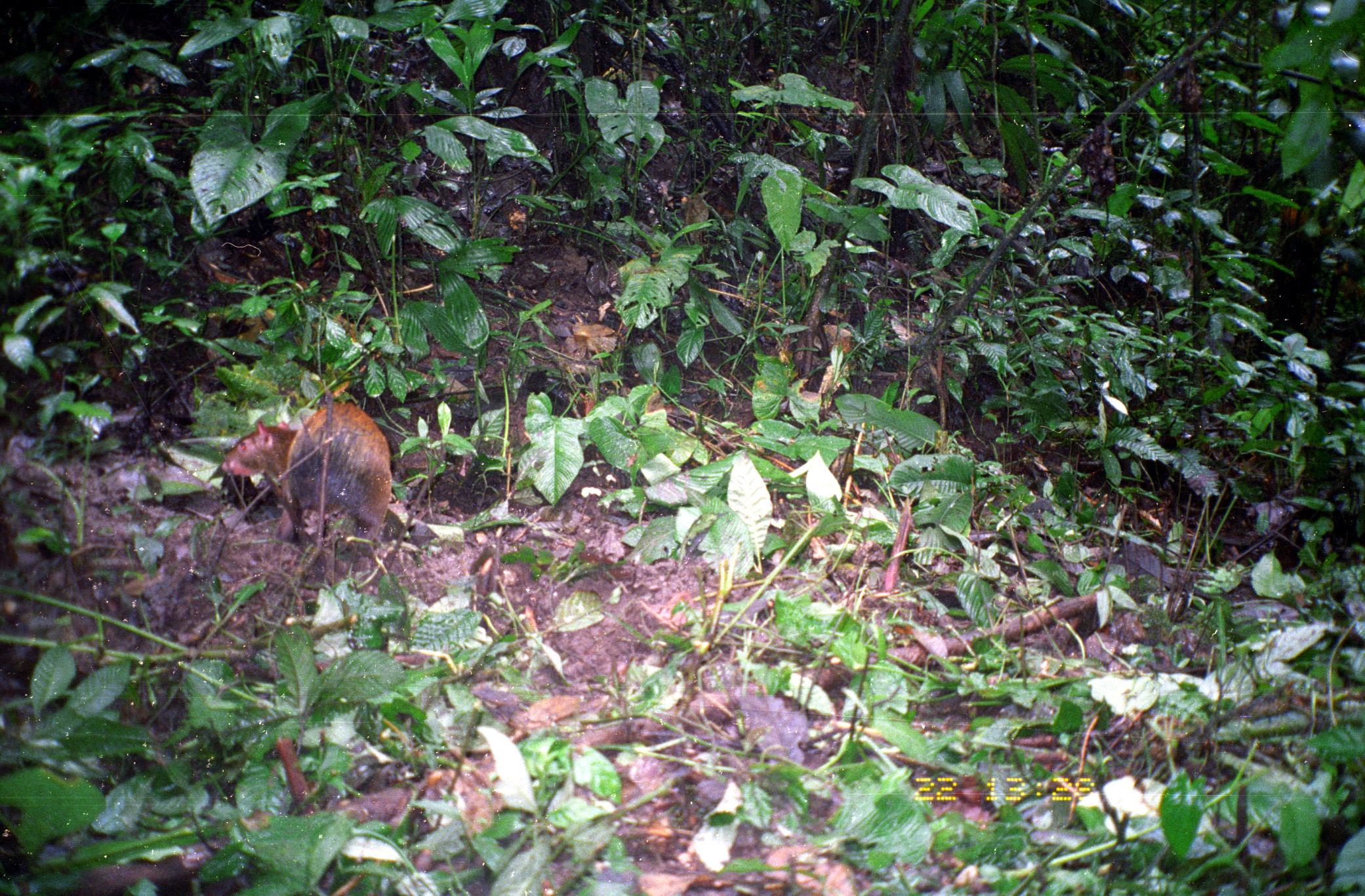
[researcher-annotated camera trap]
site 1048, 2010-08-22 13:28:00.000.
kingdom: Animalia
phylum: Chordata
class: Mammalia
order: Rodentia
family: Dasyproctidae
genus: Dasyprocta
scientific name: Dasyprocta punctata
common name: central american agouti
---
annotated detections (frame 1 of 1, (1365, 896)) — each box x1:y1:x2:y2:
dasyprocta punctata: 219:402:392:561